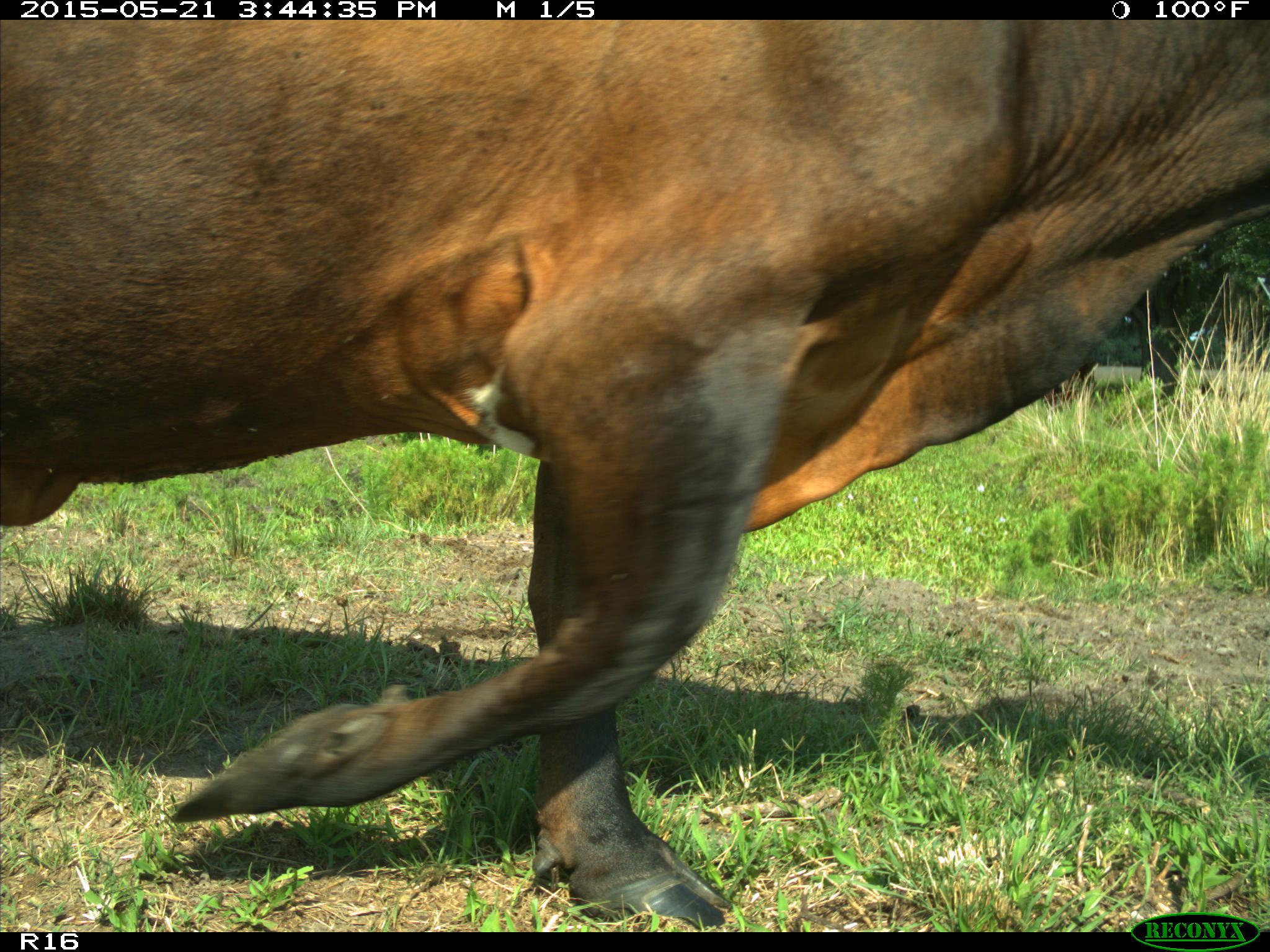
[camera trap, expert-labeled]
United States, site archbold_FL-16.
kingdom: Animalia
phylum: Chordata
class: Mammalia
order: Artiodactyla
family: Bovidae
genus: Bos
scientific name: Bos taurus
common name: domestic cow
Bos taurus (domestic cow).